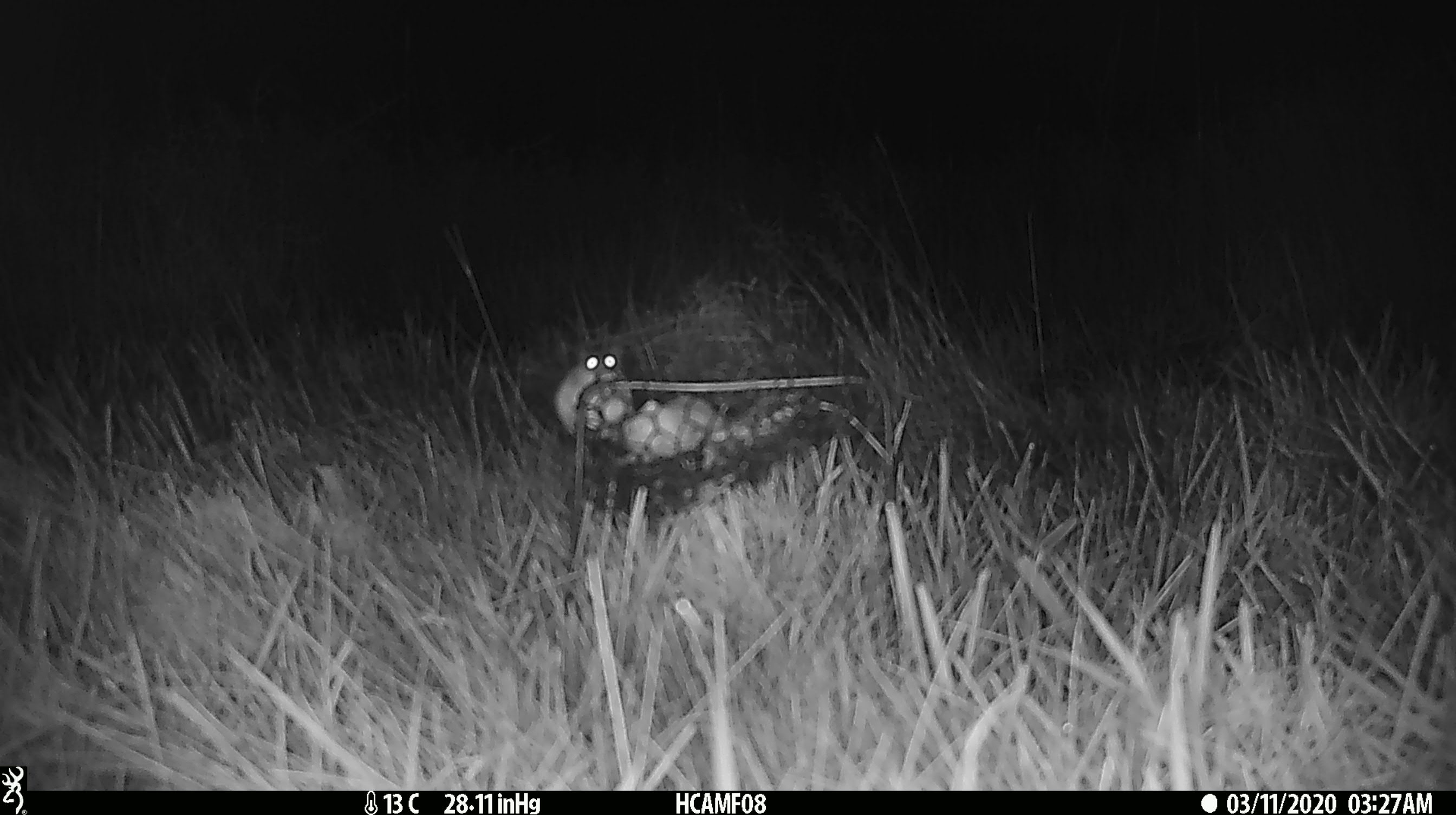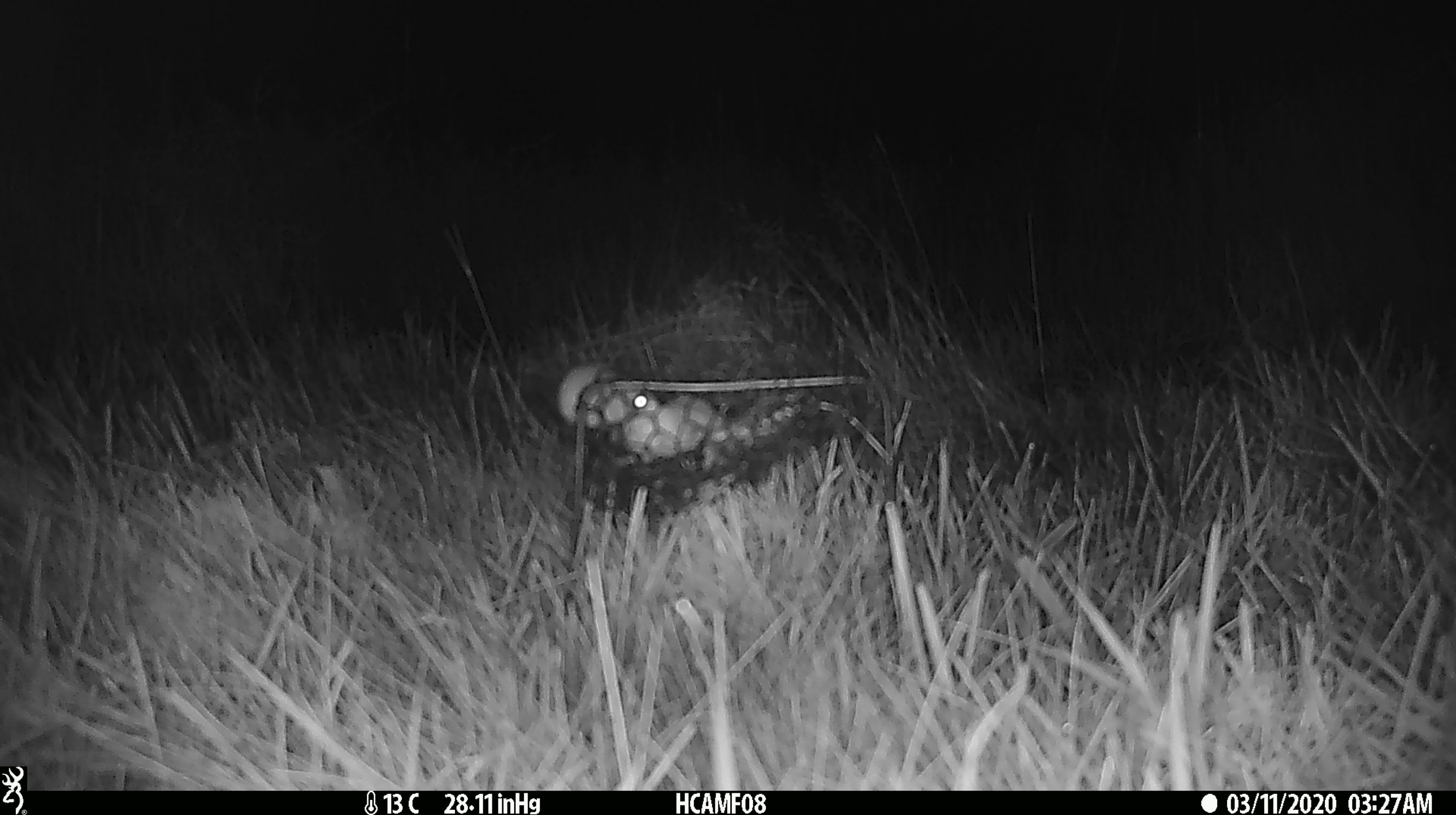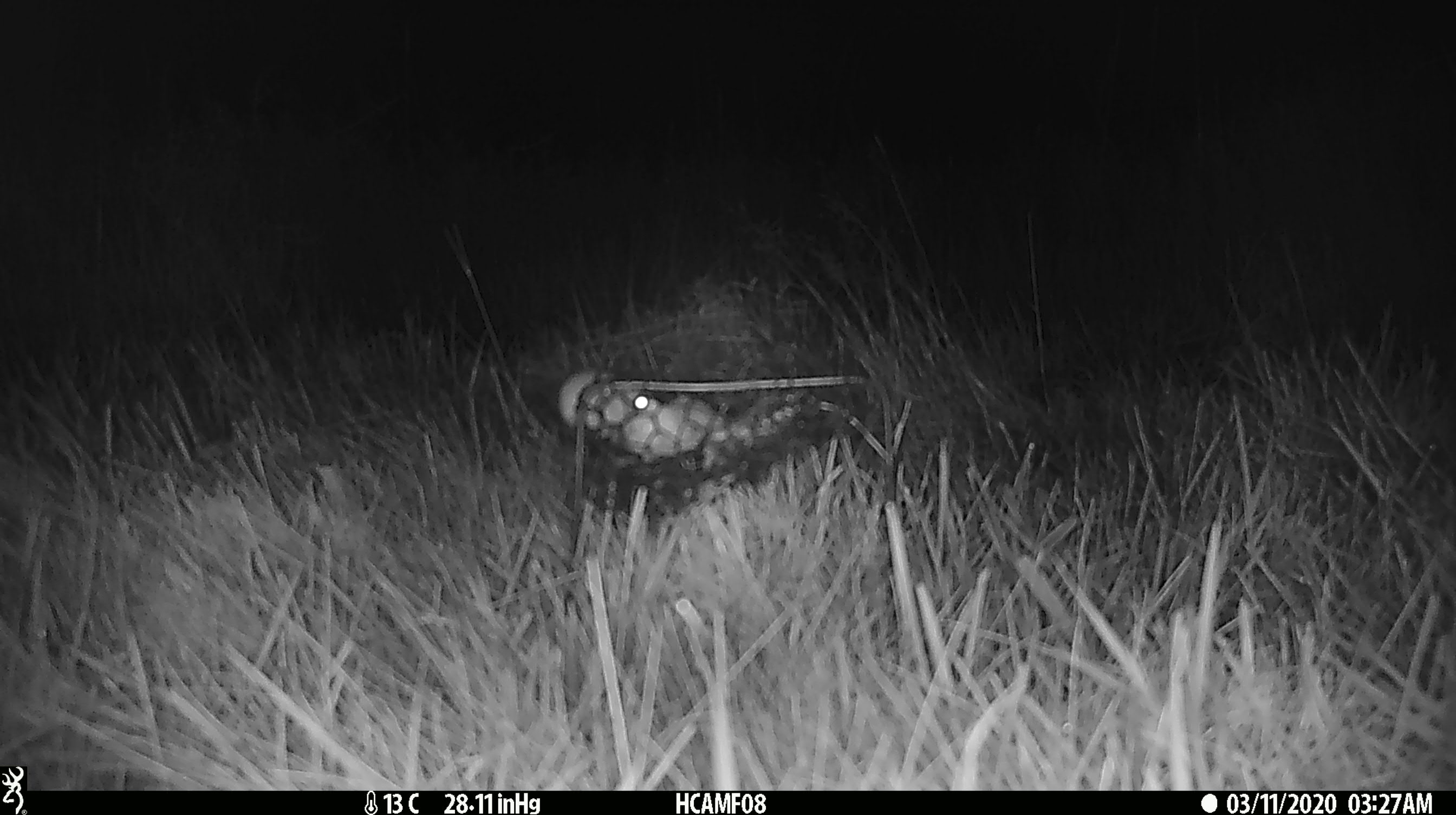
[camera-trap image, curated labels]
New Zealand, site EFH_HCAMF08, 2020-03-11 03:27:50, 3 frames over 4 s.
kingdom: Animalia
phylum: Chordata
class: Mammalia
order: Rodentia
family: Muridae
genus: Mus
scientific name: Mus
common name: mouse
Mouse (Mus).